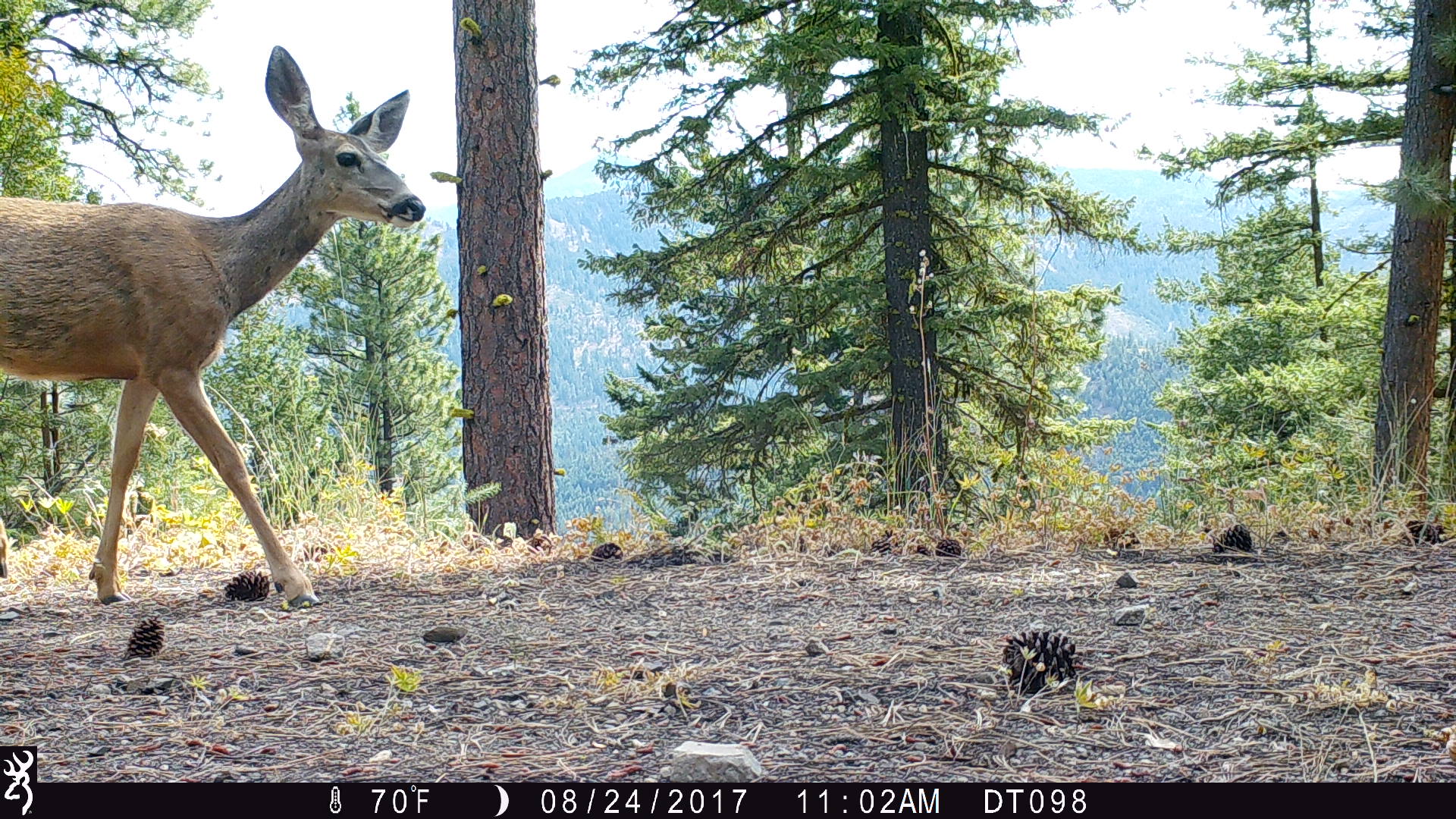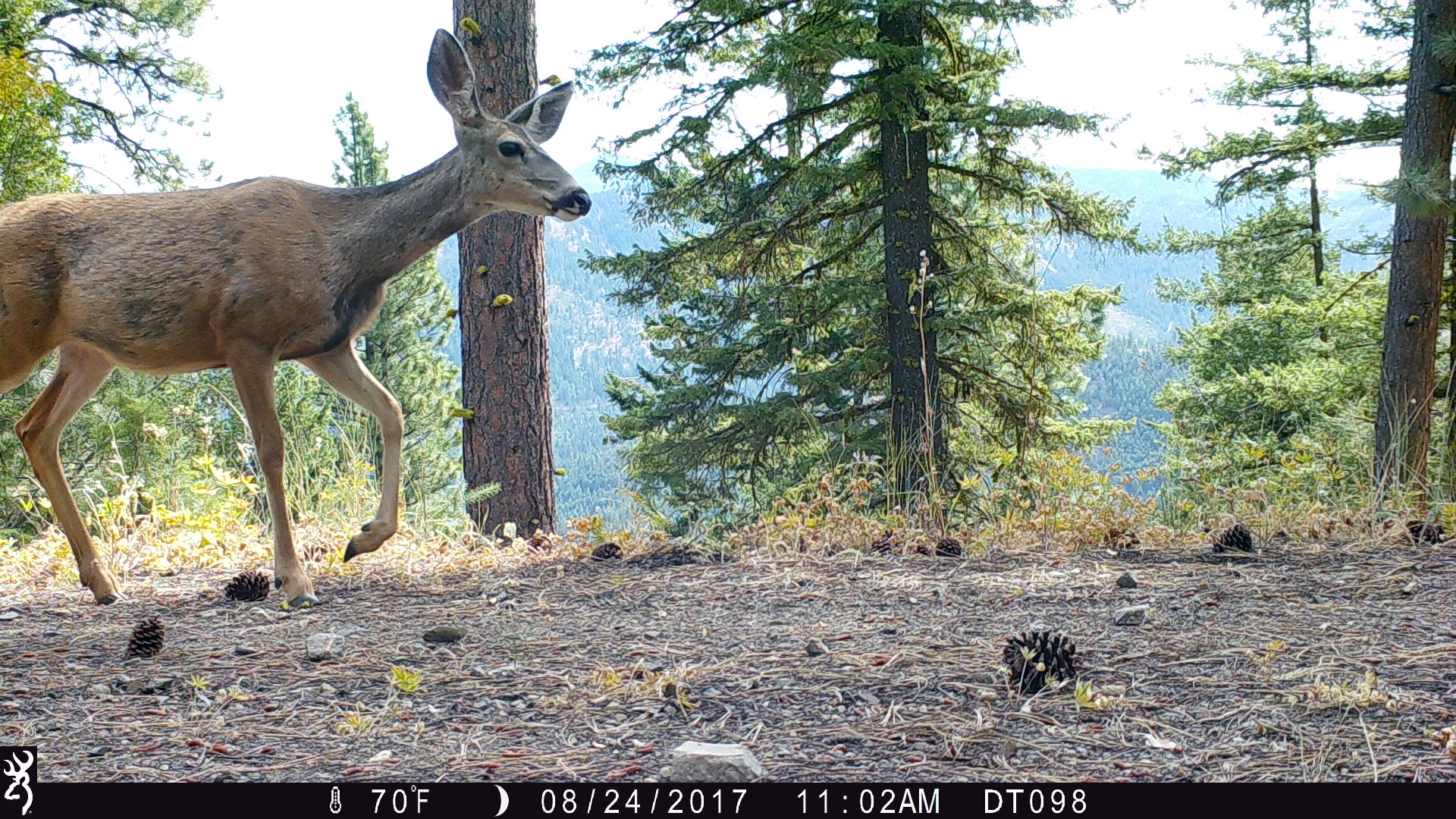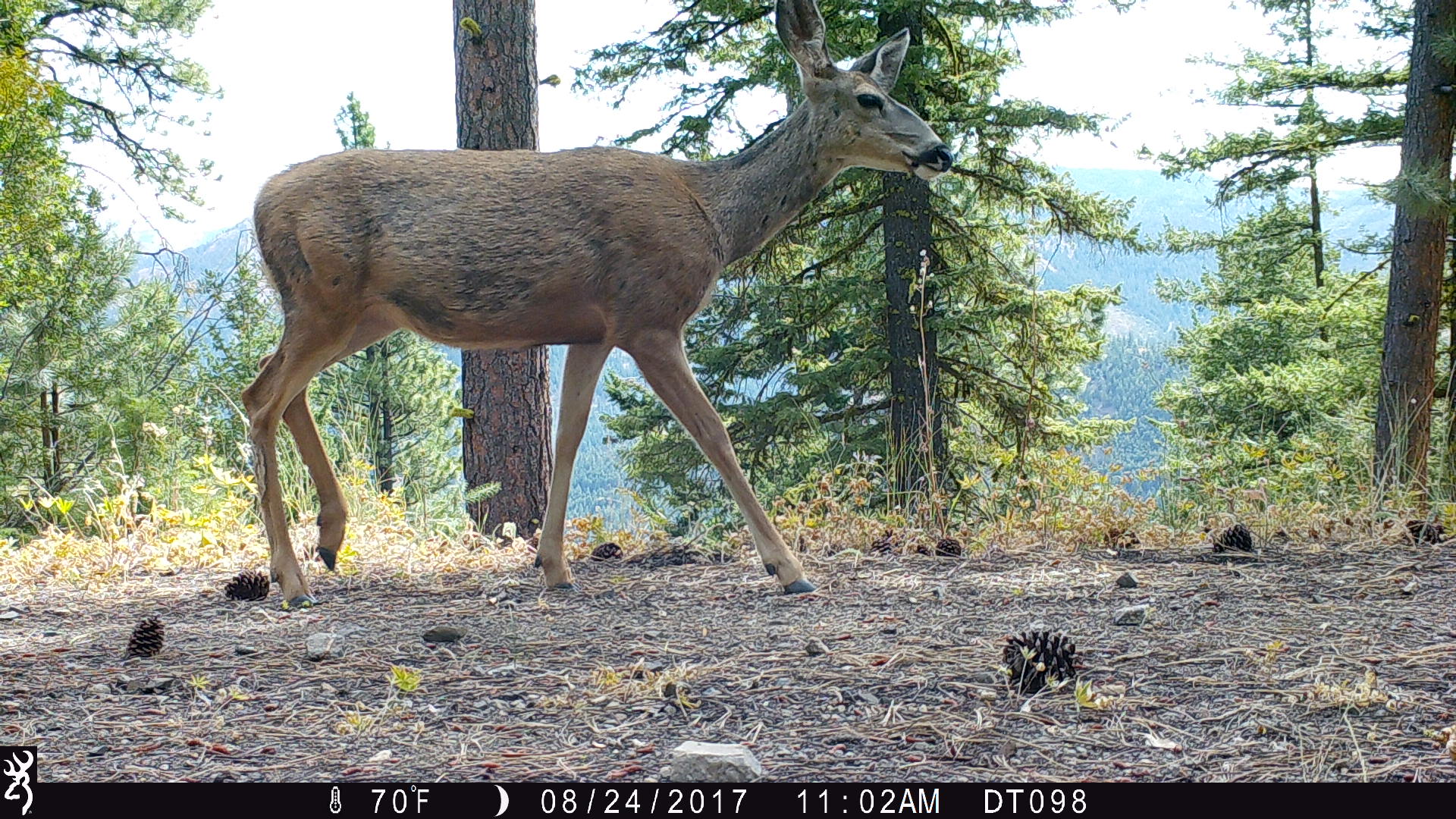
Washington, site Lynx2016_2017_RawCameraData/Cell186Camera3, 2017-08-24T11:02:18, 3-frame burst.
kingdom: Animalia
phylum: Chordata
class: Mammalia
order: Artiodactyla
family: Cervidae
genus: Odocoileus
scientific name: Odocoileus hemionus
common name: mule deer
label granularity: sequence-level